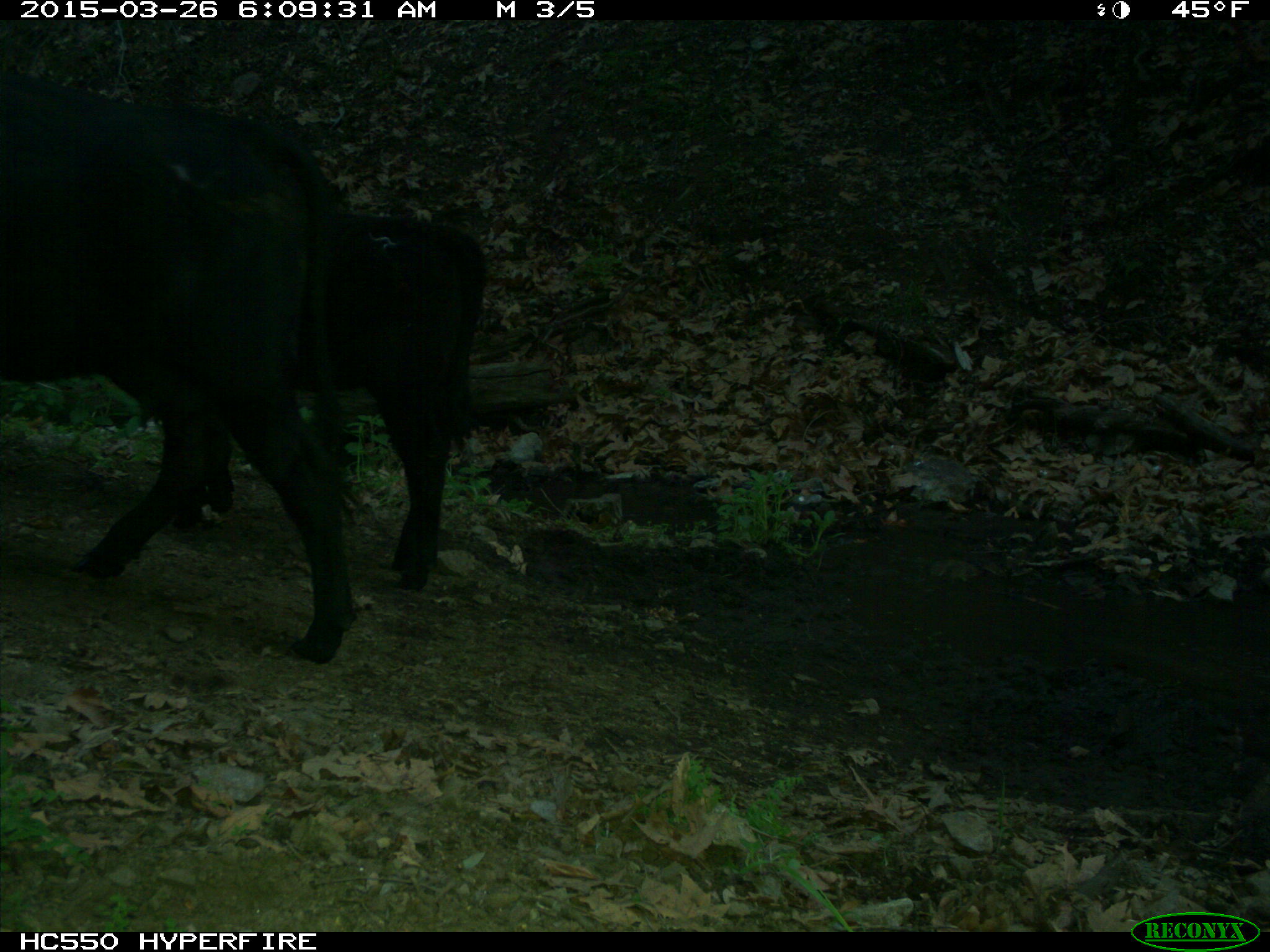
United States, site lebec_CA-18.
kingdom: Animalia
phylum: Chordata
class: Mammalia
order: Artiodactyla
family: Bovidae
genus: Bos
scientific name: Bos taurus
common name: domestic cow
Bos taurus (domestic cow).